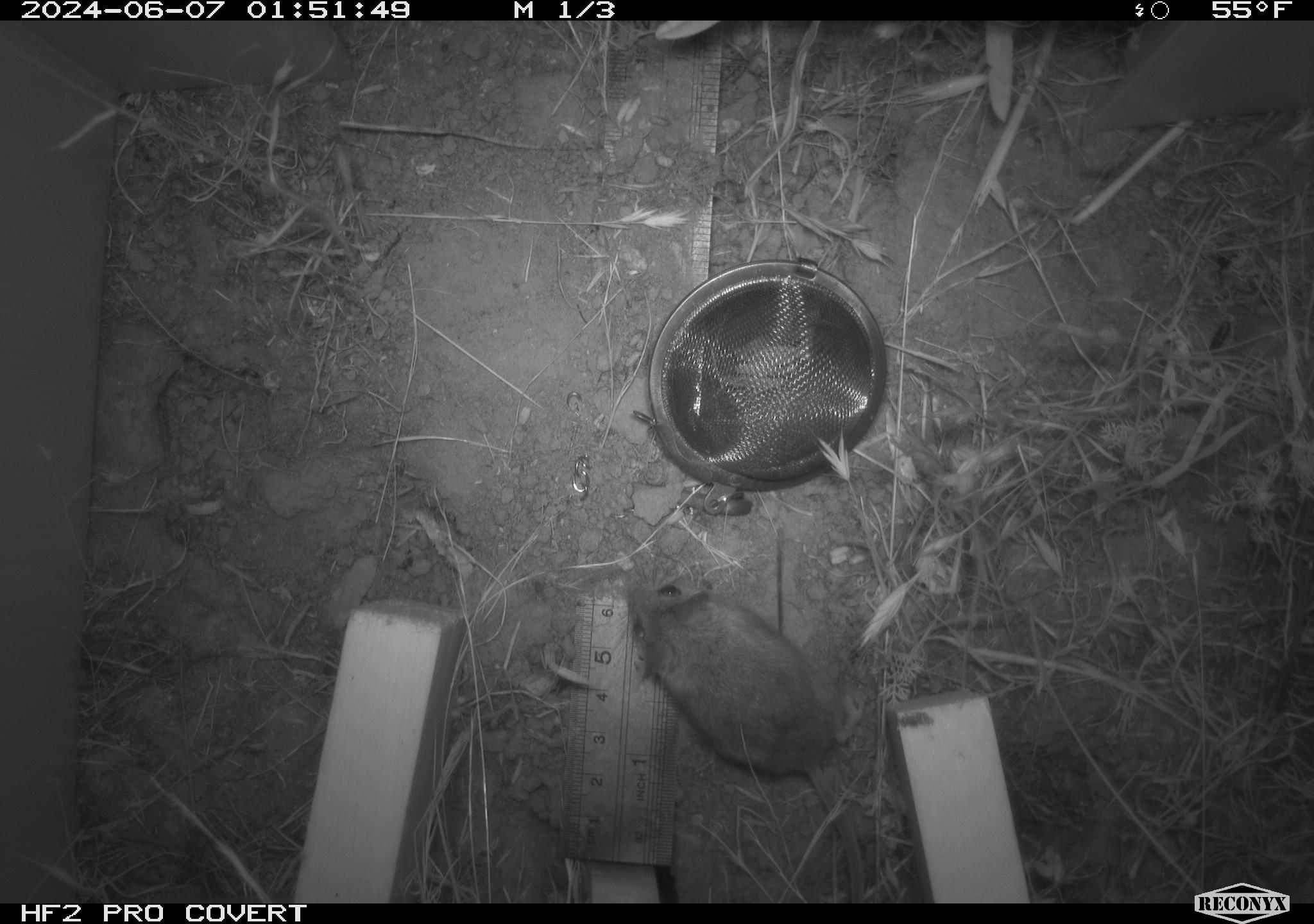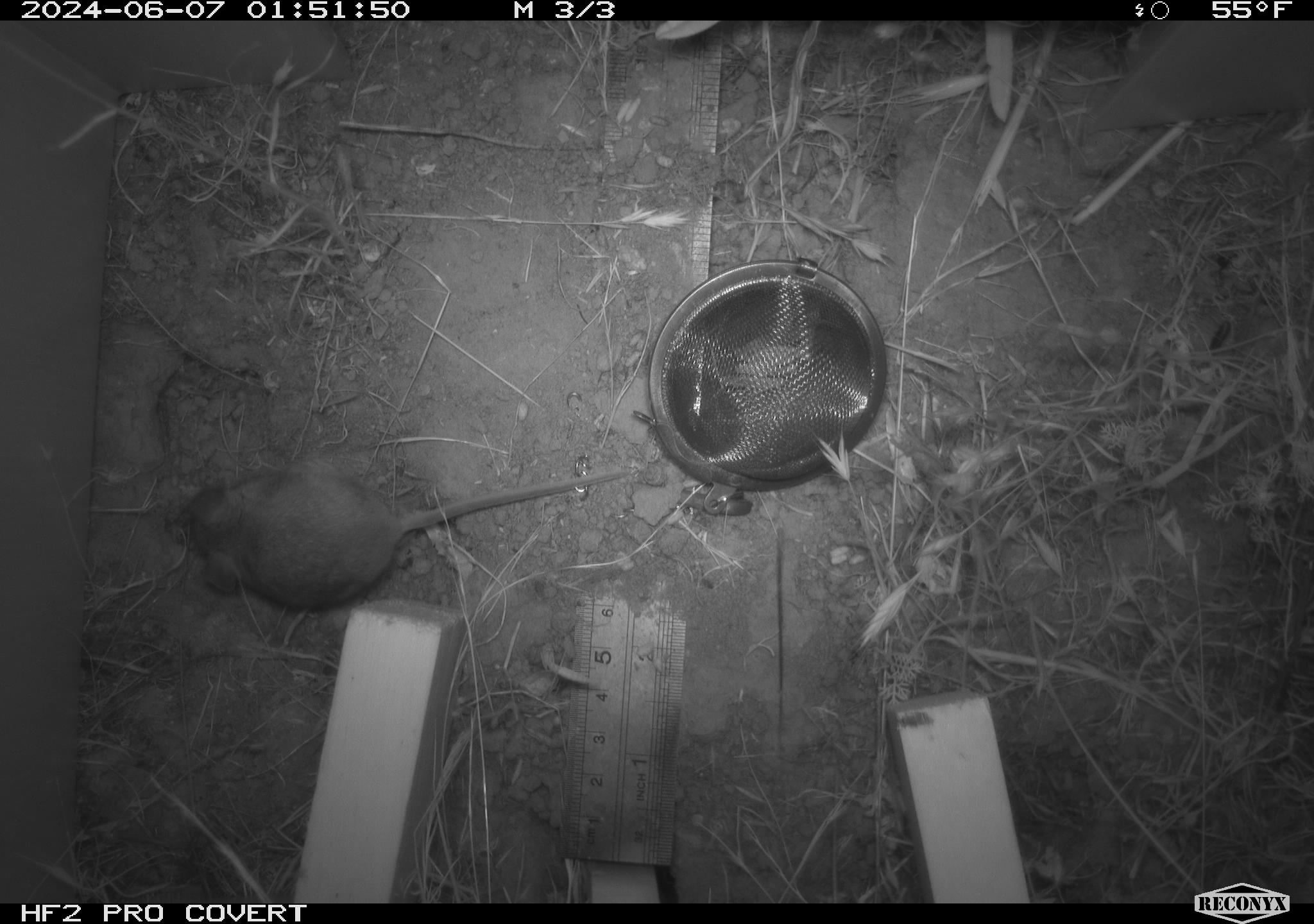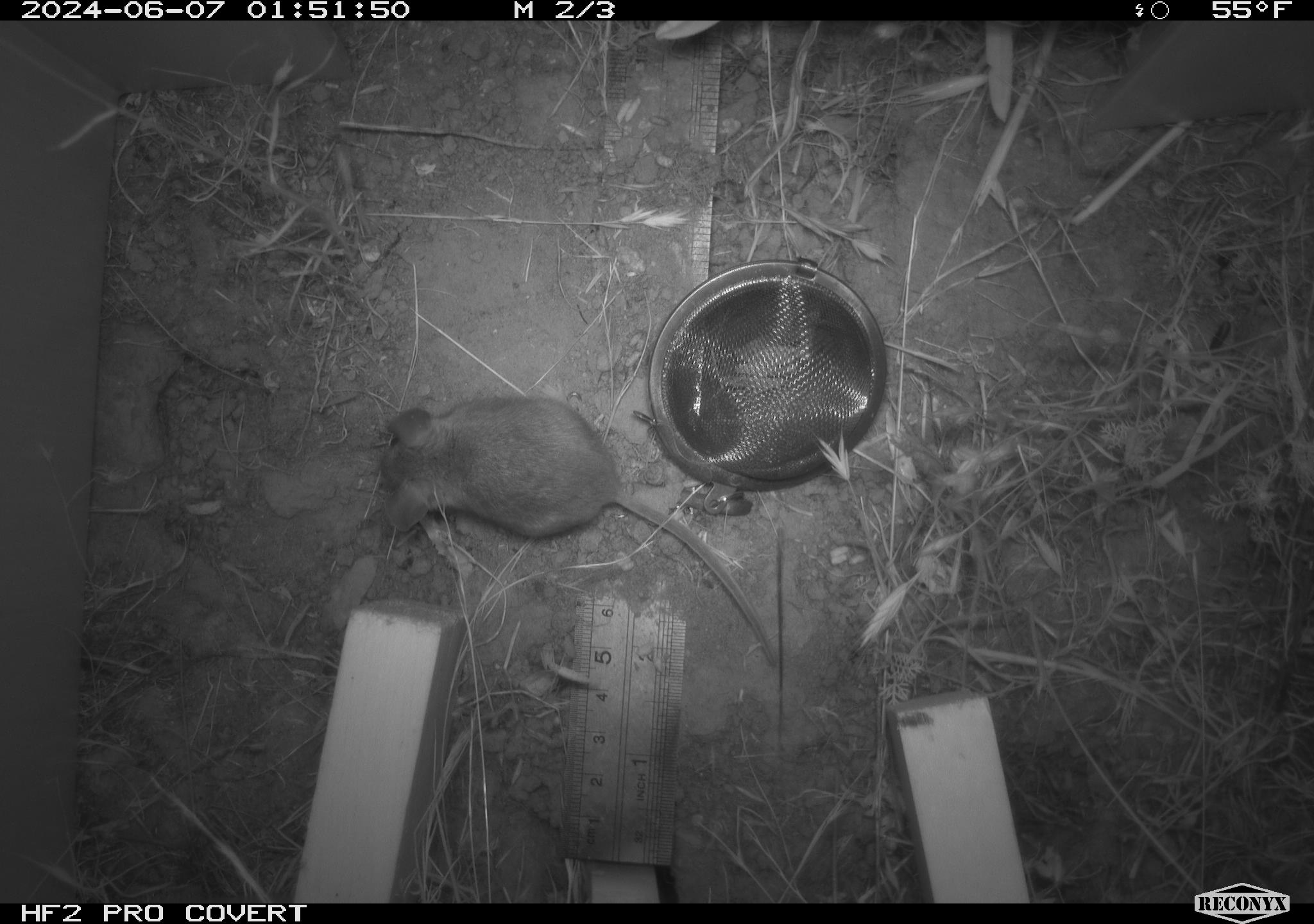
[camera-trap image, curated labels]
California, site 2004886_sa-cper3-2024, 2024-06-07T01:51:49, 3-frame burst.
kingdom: Animalia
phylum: Chordata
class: Mammalia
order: Rodentia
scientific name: Rodentia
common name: rodent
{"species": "rodent (Rodentia)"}